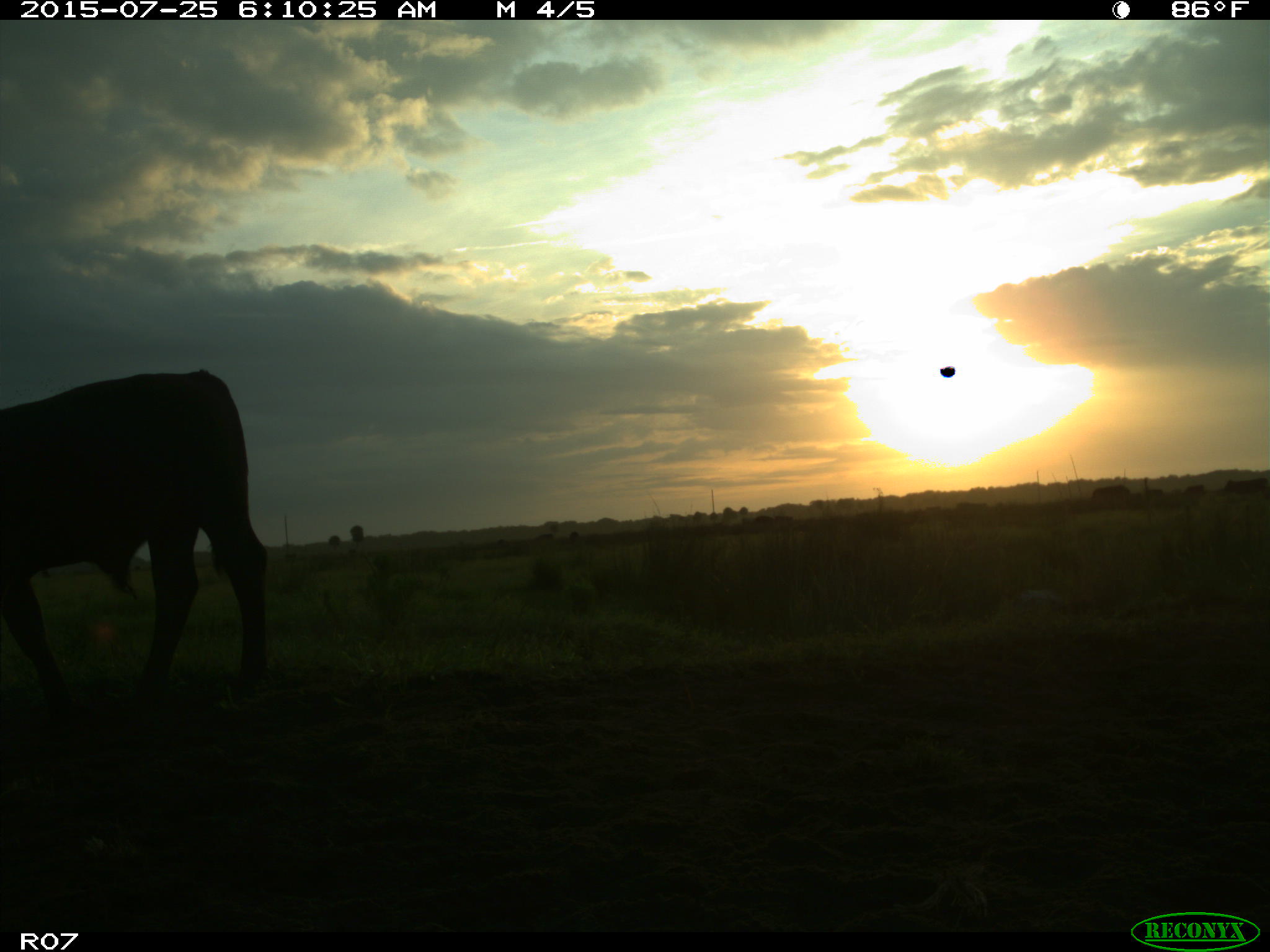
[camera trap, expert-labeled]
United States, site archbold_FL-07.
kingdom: Animalia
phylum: Chordata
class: Mammalia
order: Artiodactyla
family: Bovidae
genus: Bos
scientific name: Bos taurus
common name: domestic cow